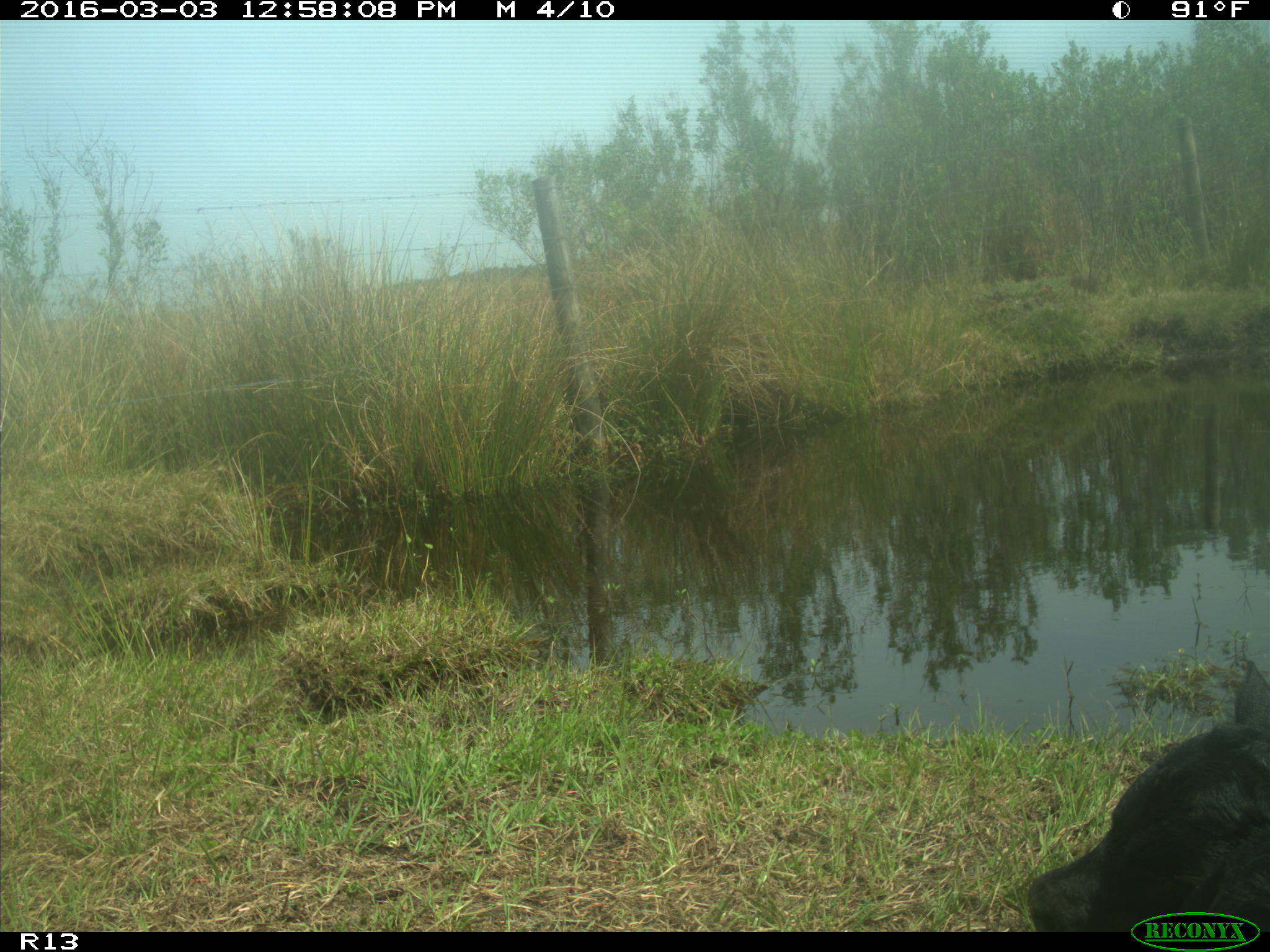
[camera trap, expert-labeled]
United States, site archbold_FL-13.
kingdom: Animalia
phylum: Chordata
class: Mammalia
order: Artiodactyla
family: Bovidae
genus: Bos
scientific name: Bos taurus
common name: domestic cow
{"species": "Bos taurus (domestic cow)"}